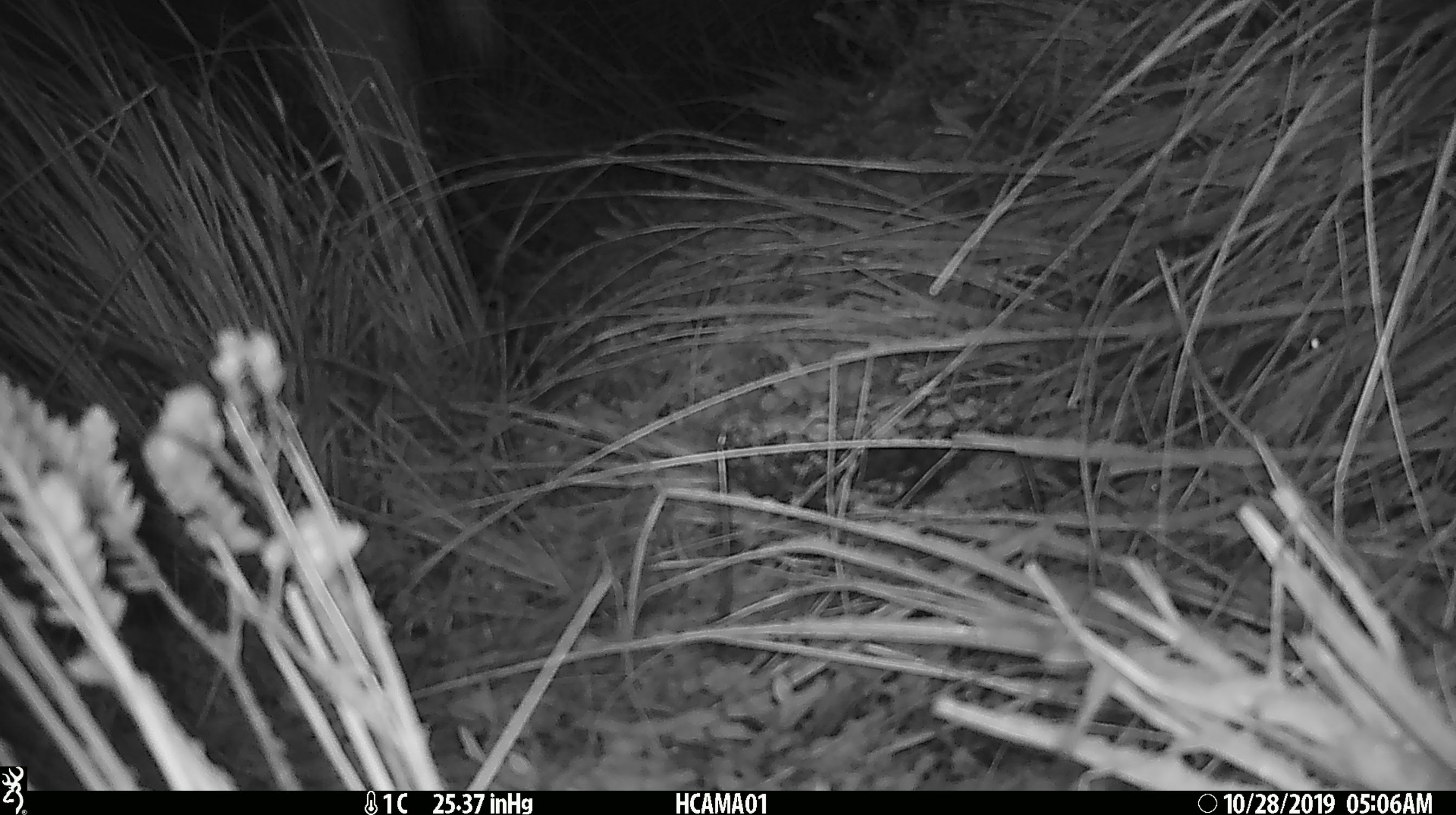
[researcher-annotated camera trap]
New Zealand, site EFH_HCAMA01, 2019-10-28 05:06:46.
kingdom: Animalia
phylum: Chordata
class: Mammalia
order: Rodentia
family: Muridae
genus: Mus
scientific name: Mus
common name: mouse